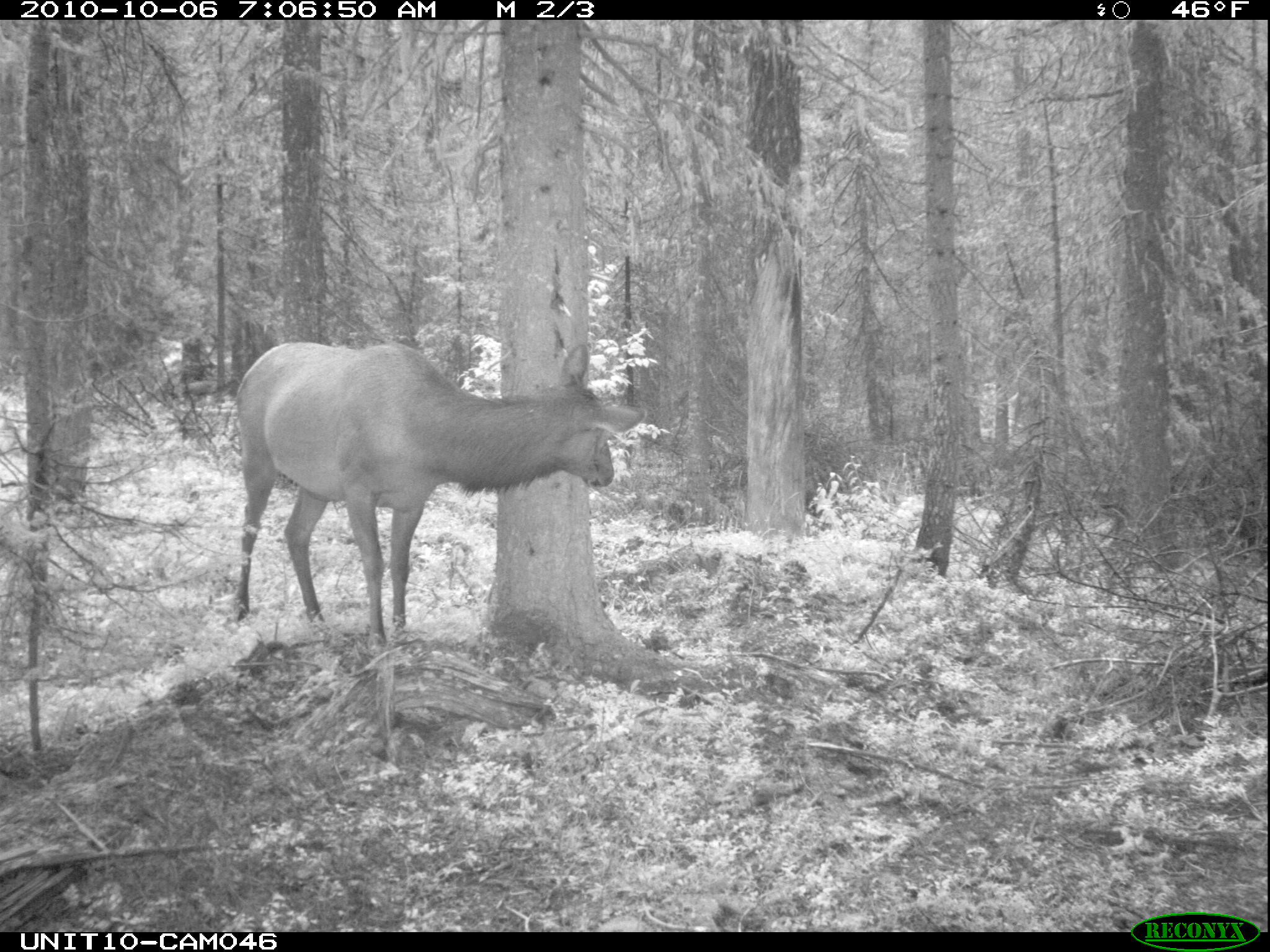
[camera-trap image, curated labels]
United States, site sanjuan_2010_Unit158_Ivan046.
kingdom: Animalia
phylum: Chordata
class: Mammalia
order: Artiodactyla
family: Cervidae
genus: Cervus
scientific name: Cervus elaphus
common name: red deer